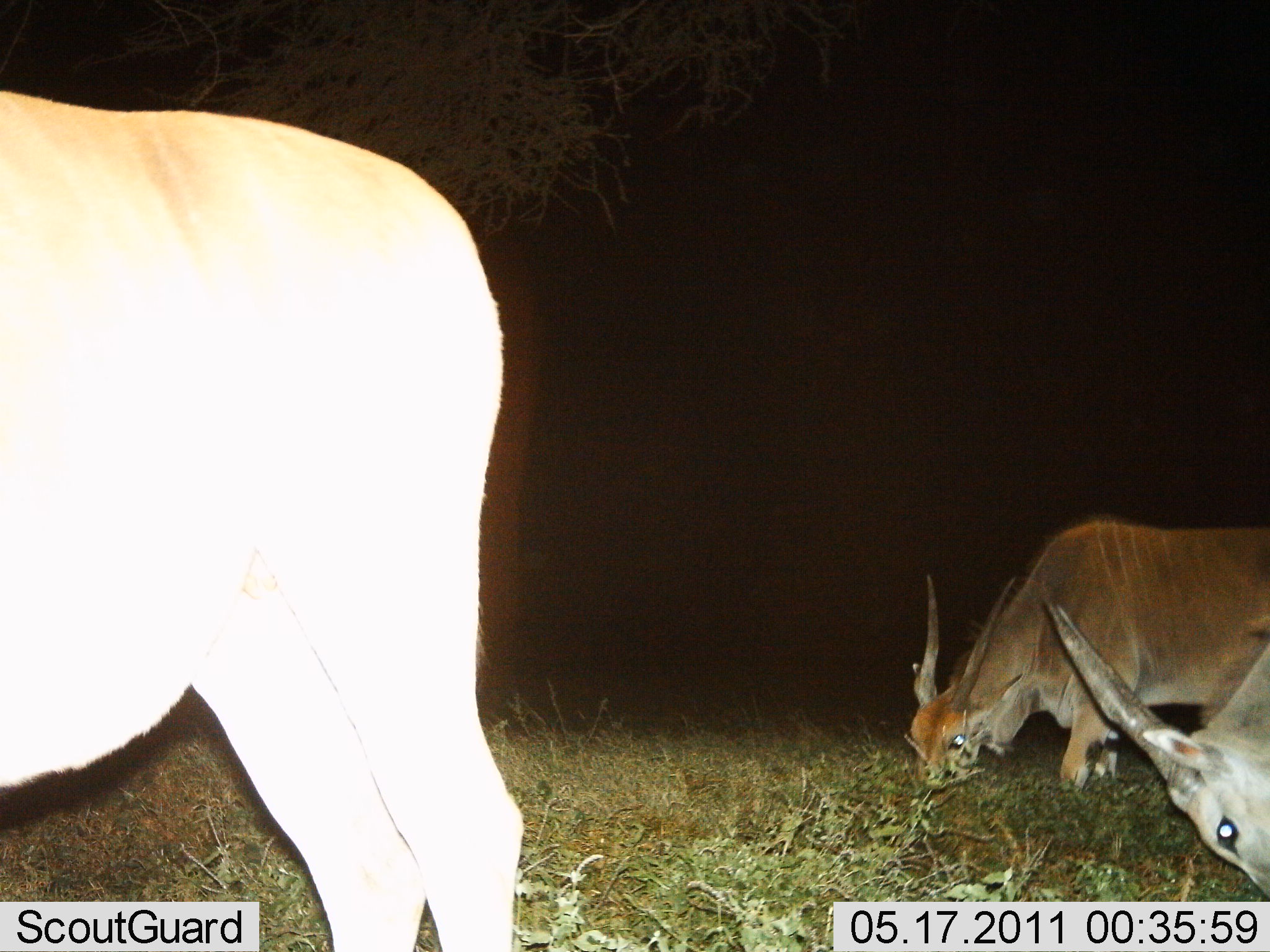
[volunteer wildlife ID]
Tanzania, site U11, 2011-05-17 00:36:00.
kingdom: Animalia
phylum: Chordata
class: Mammalia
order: Artiodactyla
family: Bovidae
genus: Tragelaphus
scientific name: Tragelaphus oryx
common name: eland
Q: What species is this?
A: Eland (Tragelaphus oryx).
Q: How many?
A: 3.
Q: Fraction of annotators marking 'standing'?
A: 43%.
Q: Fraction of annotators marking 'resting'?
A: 0%.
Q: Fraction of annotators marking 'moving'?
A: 0%.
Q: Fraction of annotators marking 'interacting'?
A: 0%.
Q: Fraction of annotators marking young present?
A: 0%.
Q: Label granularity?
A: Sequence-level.